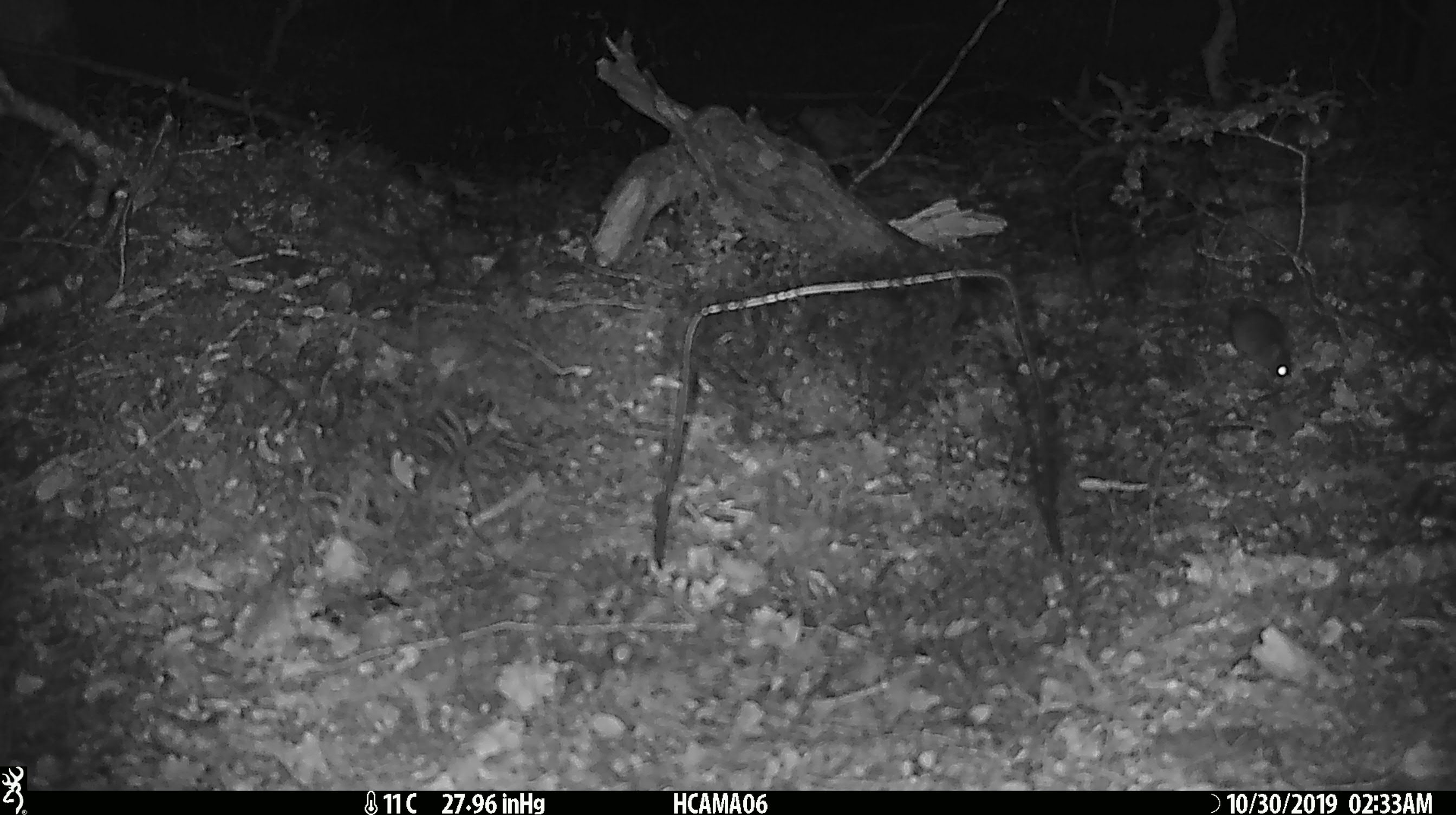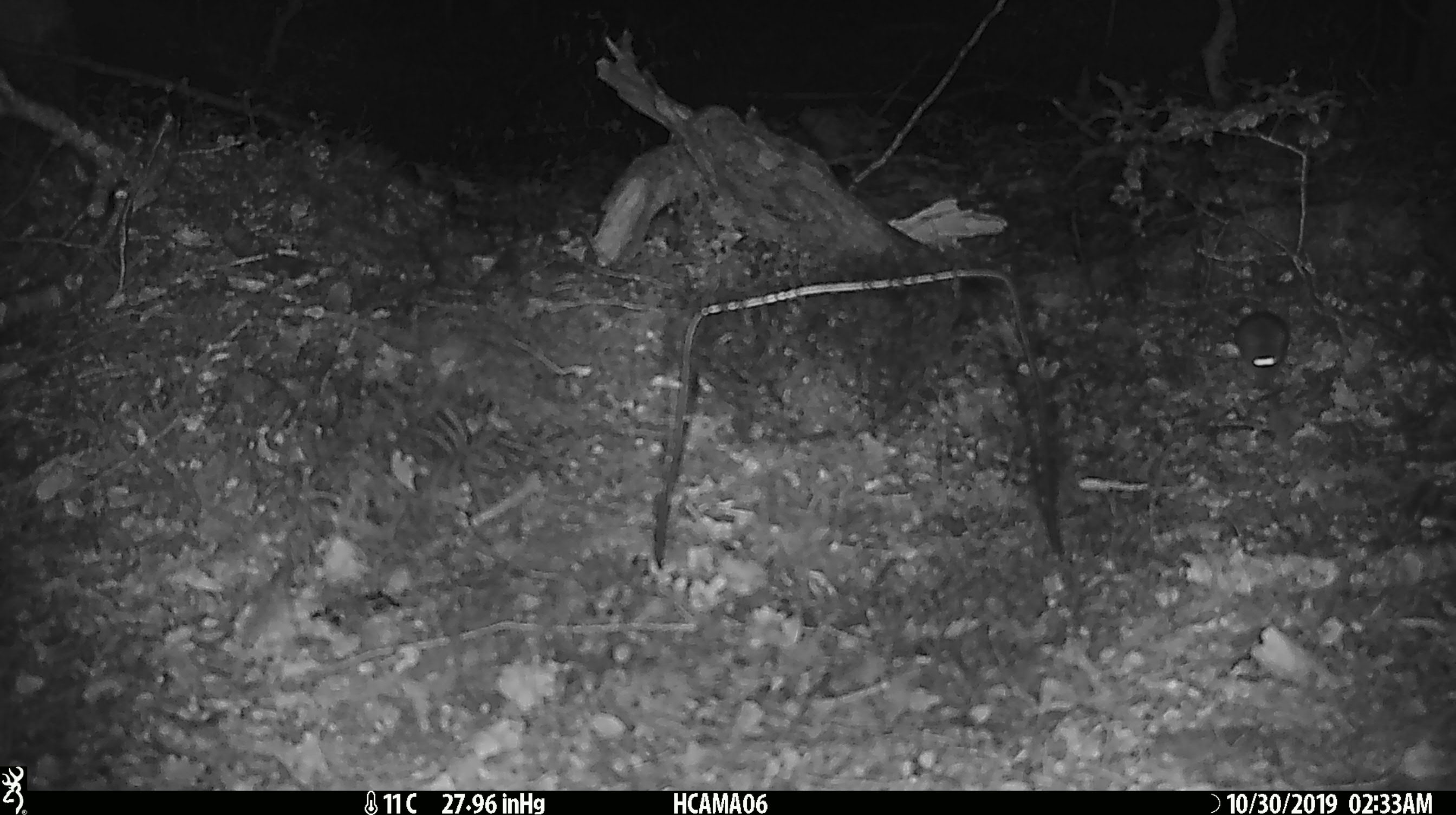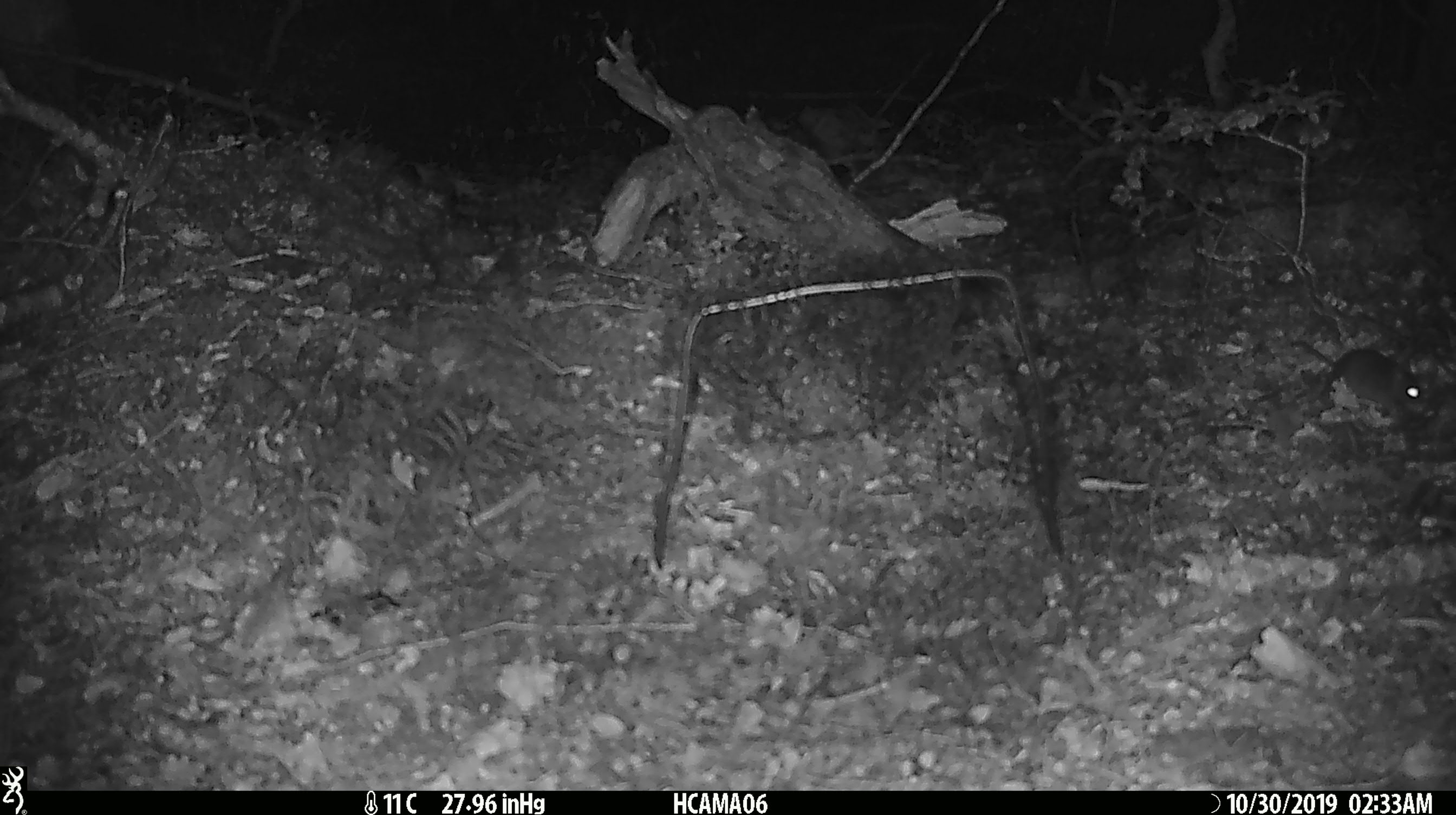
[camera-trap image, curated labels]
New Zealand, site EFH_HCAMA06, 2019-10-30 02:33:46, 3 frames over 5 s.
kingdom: Animalia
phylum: Chordata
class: Mammalia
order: Rodentia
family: Muridae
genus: Mus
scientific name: Mus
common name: mouse